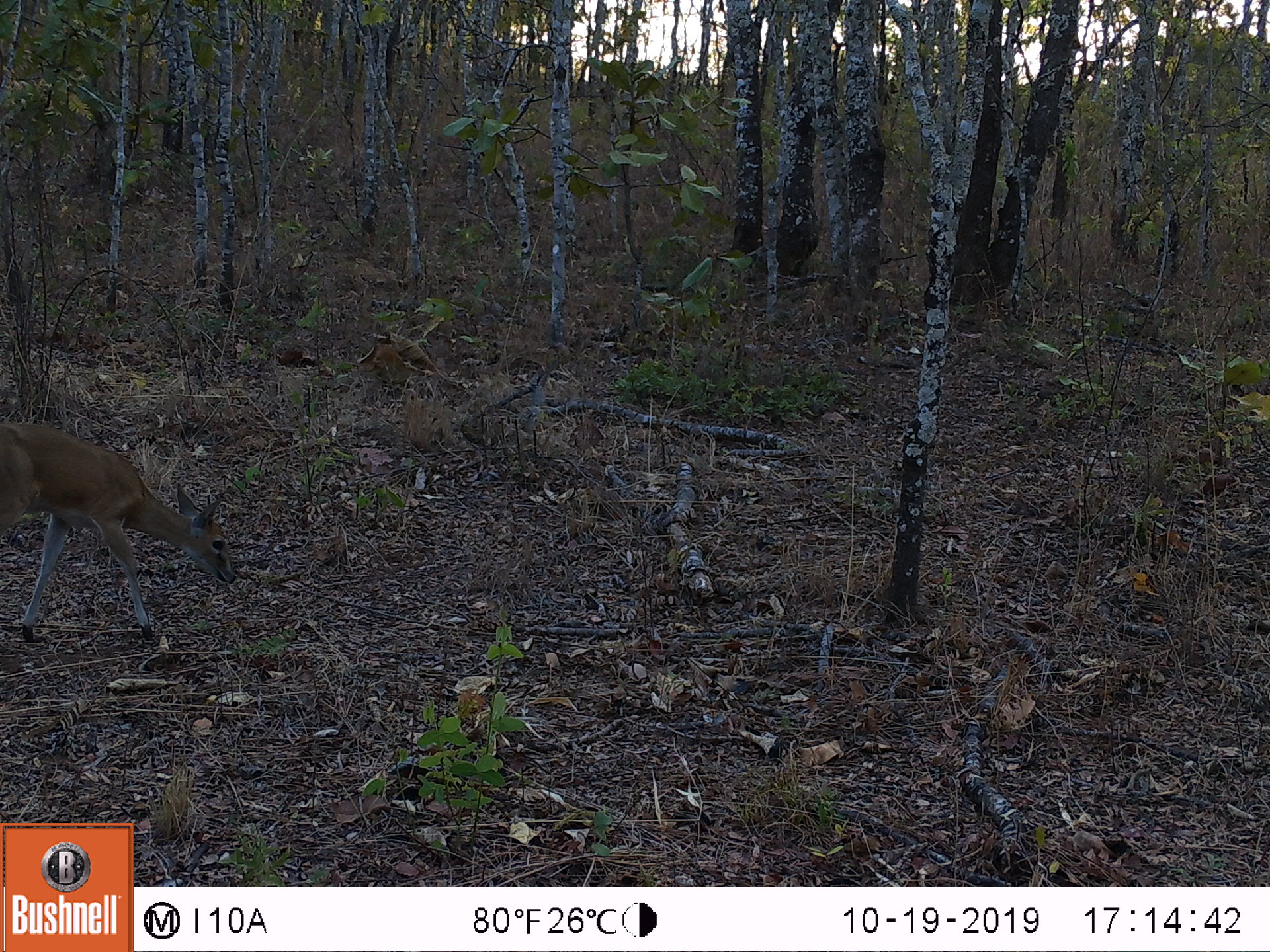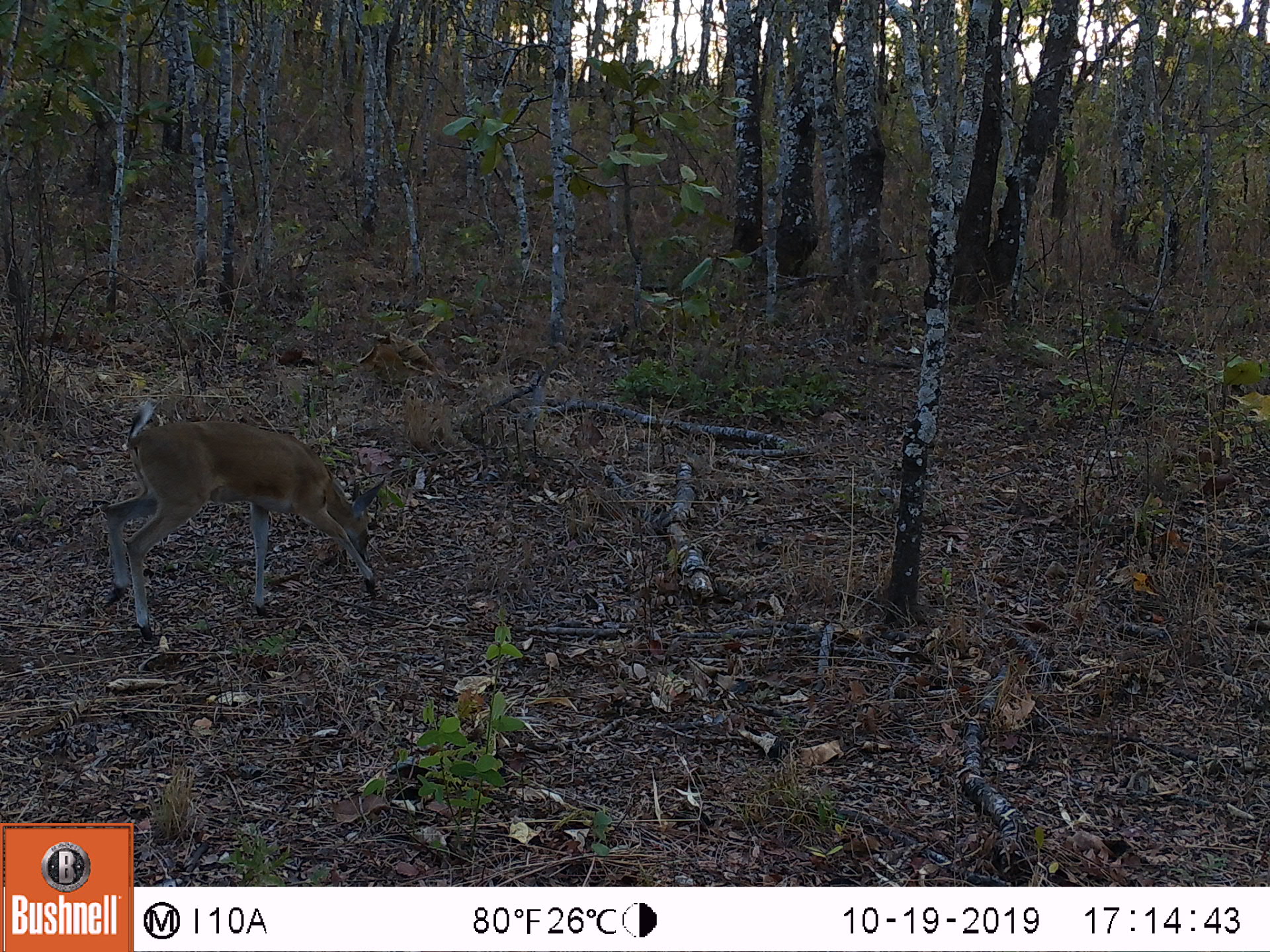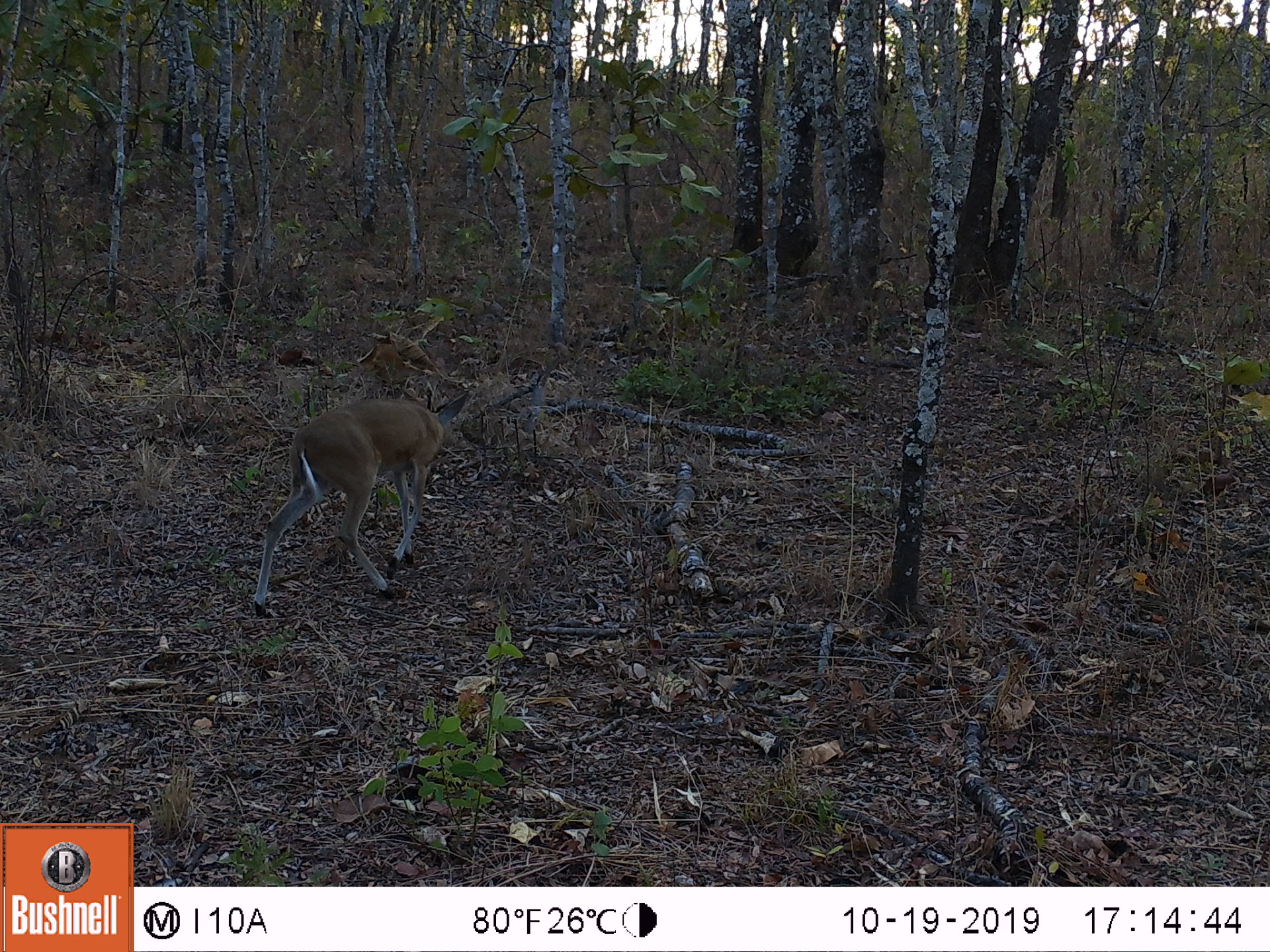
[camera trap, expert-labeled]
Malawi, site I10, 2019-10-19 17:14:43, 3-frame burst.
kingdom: Animalia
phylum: Chordata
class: Mammalia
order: Artiodactyla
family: Bovidae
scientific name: Antilopinae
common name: small antelope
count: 1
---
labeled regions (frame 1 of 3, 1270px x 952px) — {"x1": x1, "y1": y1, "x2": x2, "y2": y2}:
small antelope: {"x1": 1, "y1": 417, "x2": 239, "y2": 646}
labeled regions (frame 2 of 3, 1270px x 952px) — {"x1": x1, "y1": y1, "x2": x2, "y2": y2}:
small antelope: {"x1": 97, "y1": 395, "x2": 389, "y2": 652}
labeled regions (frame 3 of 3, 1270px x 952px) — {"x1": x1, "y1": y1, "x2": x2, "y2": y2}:
small antelope: {"x1": 247, "y1": 380, "x2": 473, "y2": 620}